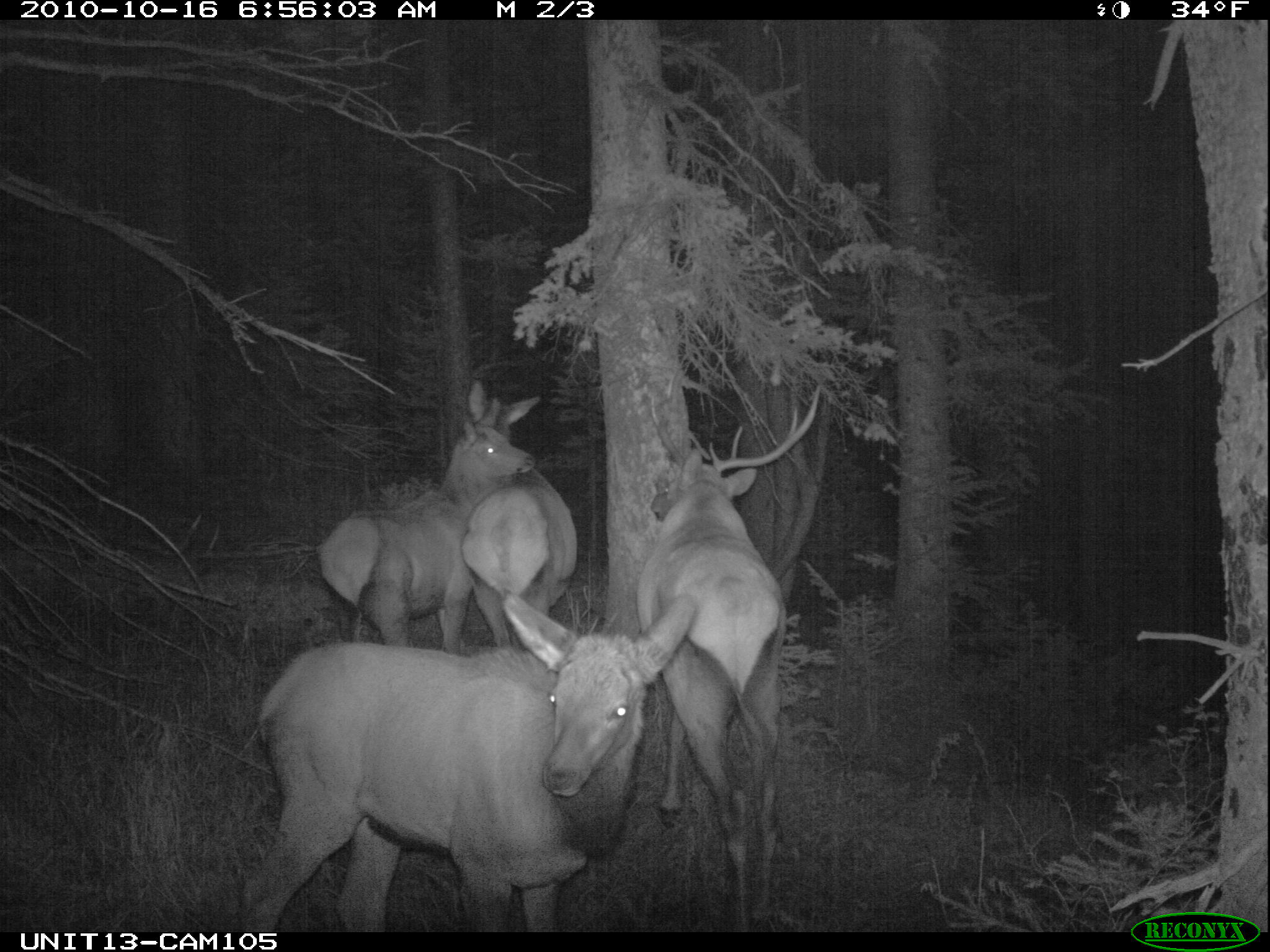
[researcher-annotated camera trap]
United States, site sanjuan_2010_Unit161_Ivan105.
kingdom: Animalia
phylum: Chordata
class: Mammalia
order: Artiodactyla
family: Cervidae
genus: Cervus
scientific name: Cervus elaphus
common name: red deer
Cervus elaphus (red deer).